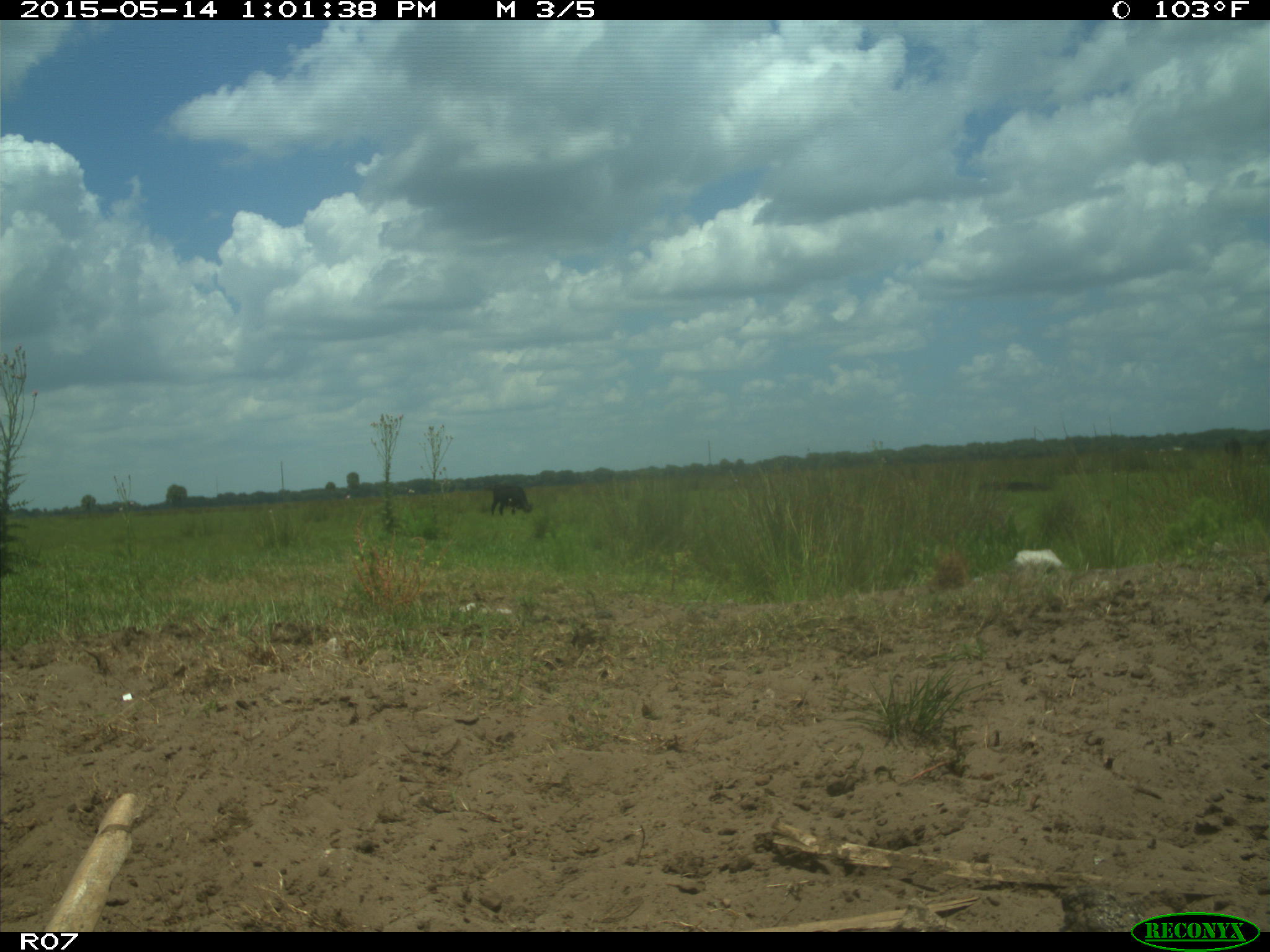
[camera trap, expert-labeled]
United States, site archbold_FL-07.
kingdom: Animalia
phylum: Chordata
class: Mammalia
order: Artiodactyla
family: Bovidae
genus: Bos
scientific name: Bos taurus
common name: domestic cow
Bos taurus (domestic cow).